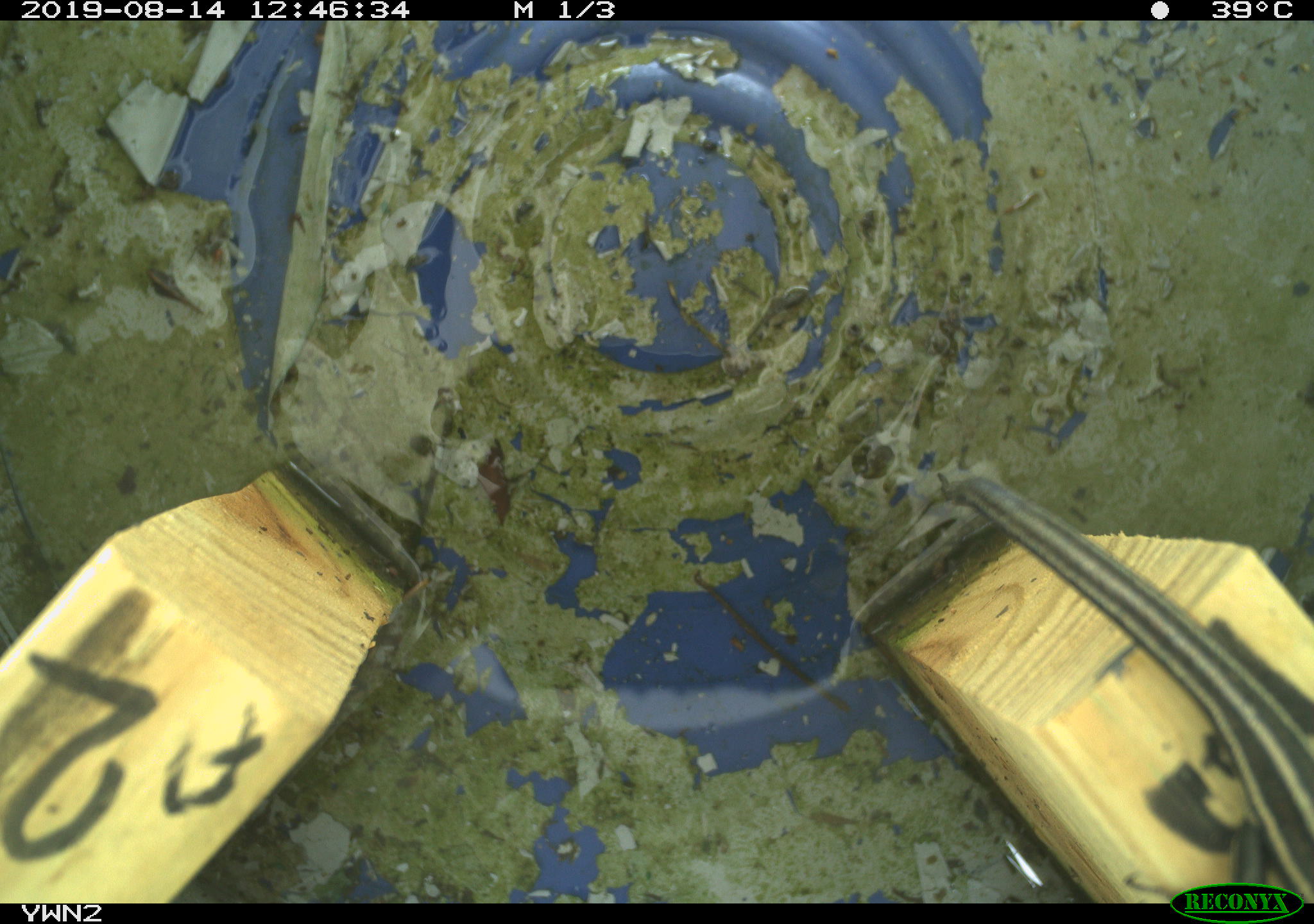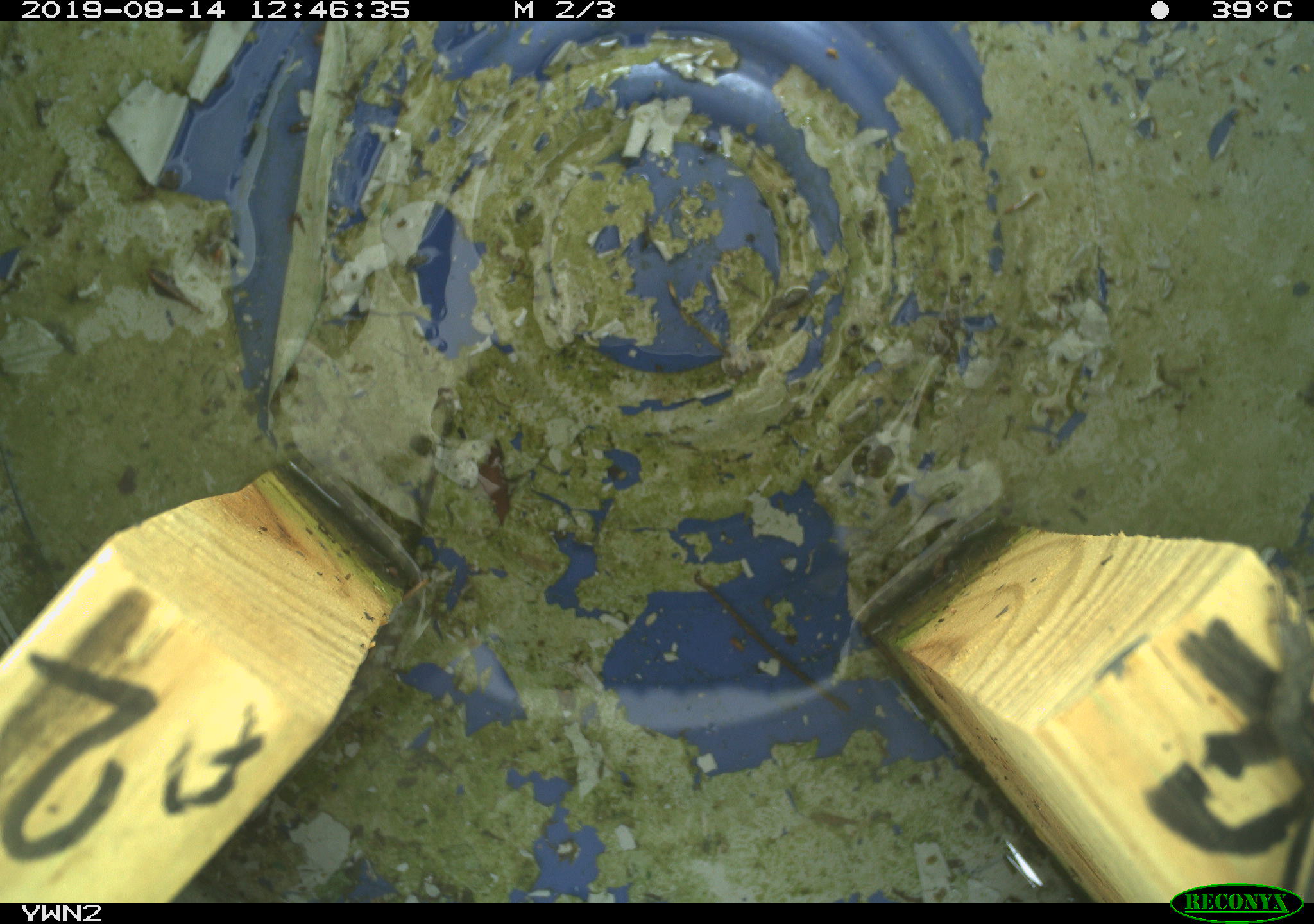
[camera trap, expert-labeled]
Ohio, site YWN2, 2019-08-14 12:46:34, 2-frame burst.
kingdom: Animalia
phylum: Chordata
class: Reptilia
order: Squamata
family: Scincidae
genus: Plestiodon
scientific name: Plestiodon fasciatus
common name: common five-lined skink